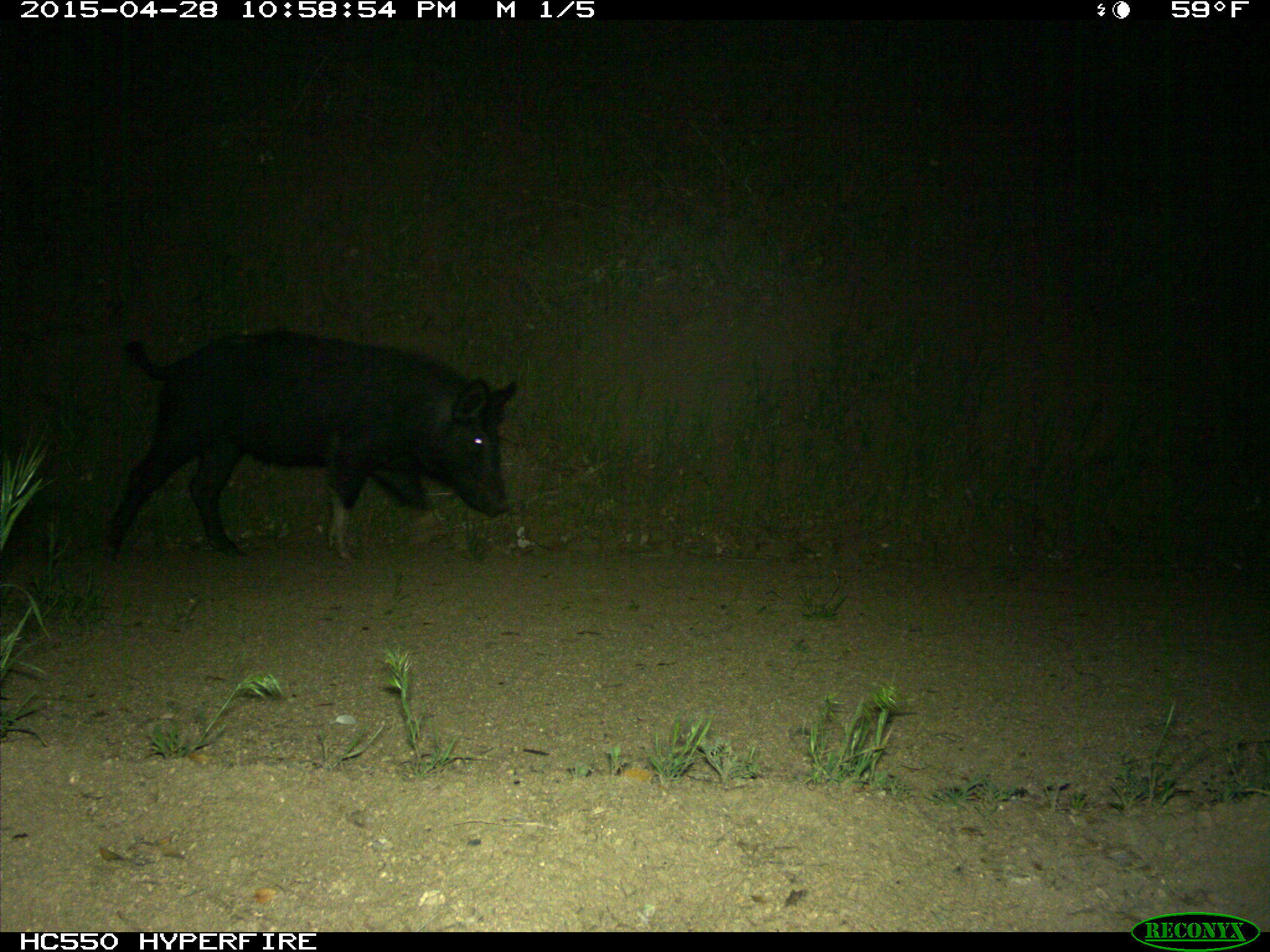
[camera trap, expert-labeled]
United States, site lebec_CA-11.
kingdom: Animalia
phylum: Chordata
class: Mammalia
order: Artiodactyla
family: Suidae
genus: Sus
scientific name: Sus scrofa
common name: wild boar